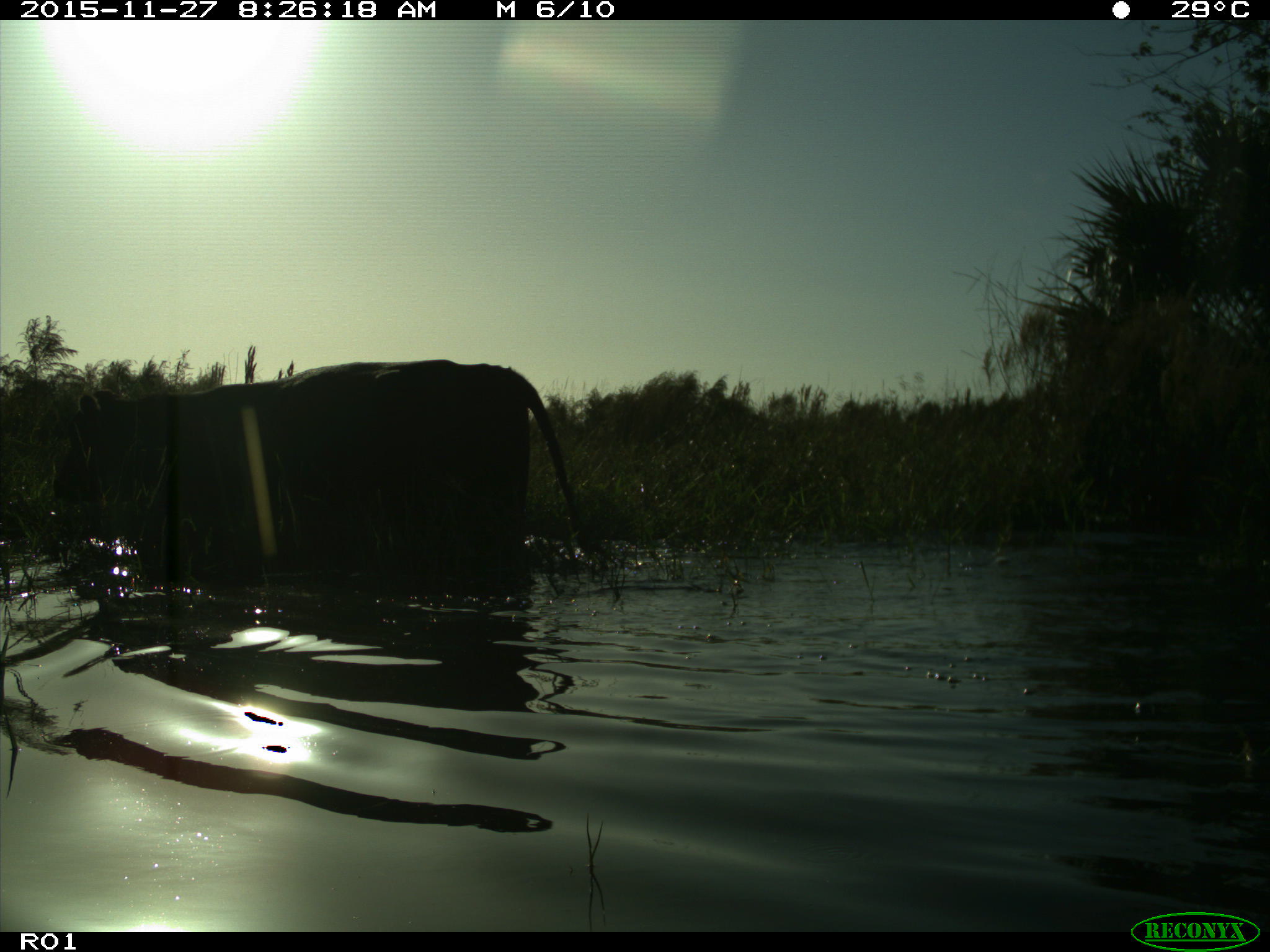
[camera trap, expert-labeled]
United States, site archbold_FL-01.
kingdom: Animalia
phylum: Chordata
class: Mammalia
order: Artiodactyla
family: Bovidae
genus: Bos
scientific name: Bos taurus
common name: domestic cow